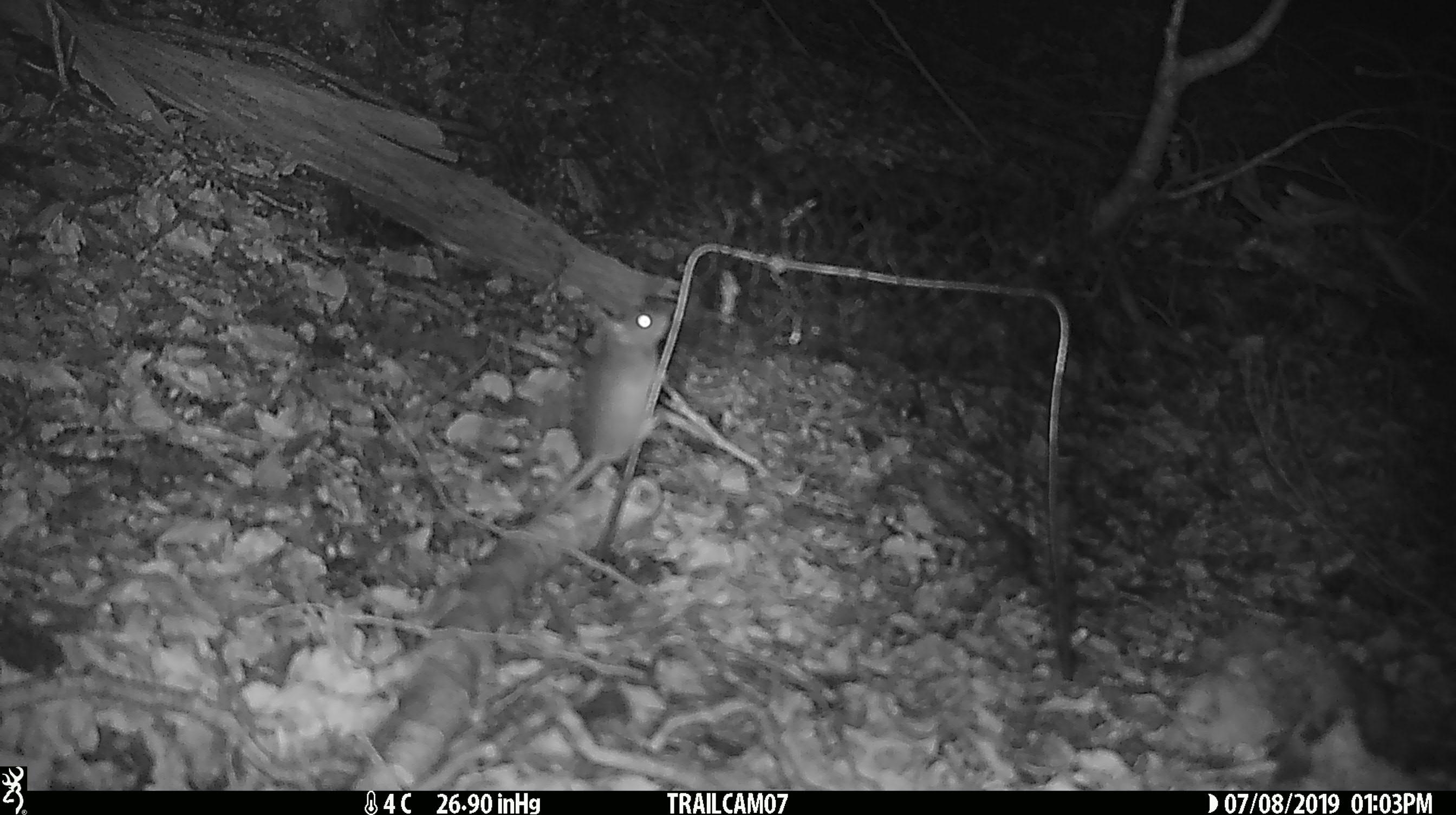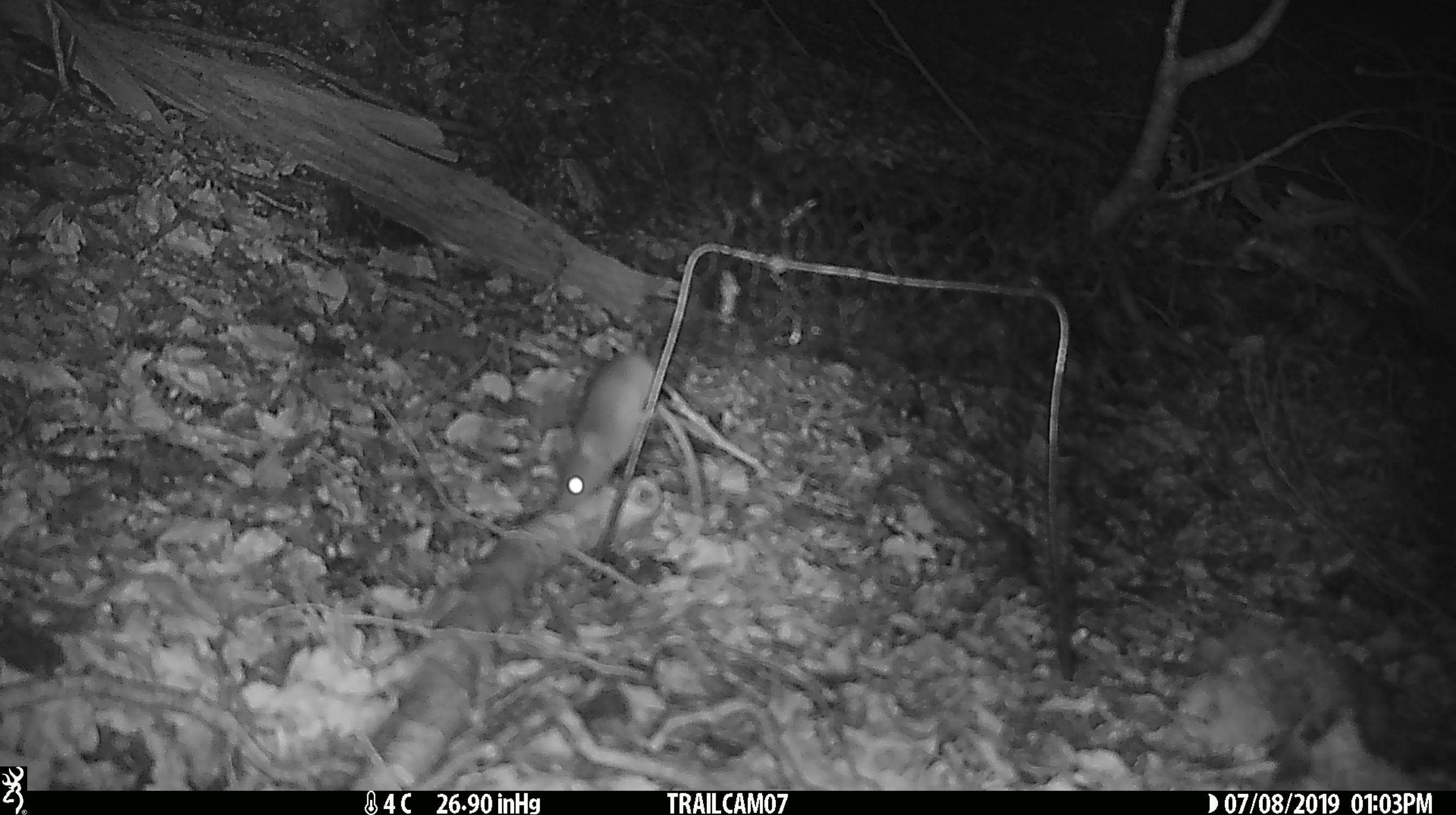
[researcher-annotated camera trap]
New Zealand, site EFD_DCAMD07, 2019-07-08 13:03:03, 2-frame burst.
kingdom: Animalia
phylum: Chordata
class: Mammalia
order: Rodentia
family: Muridae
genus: Mus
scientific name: Mus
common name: mouse